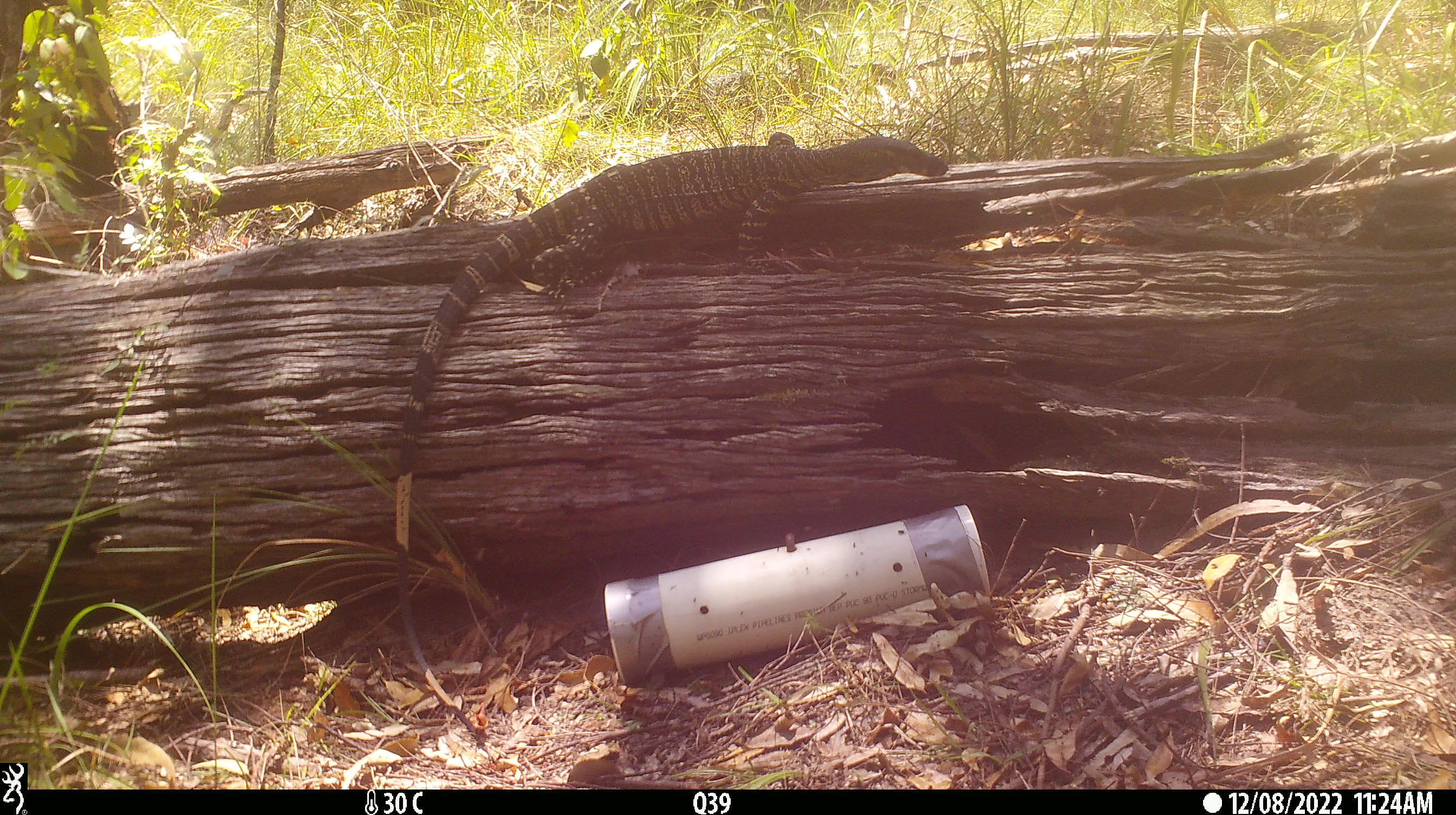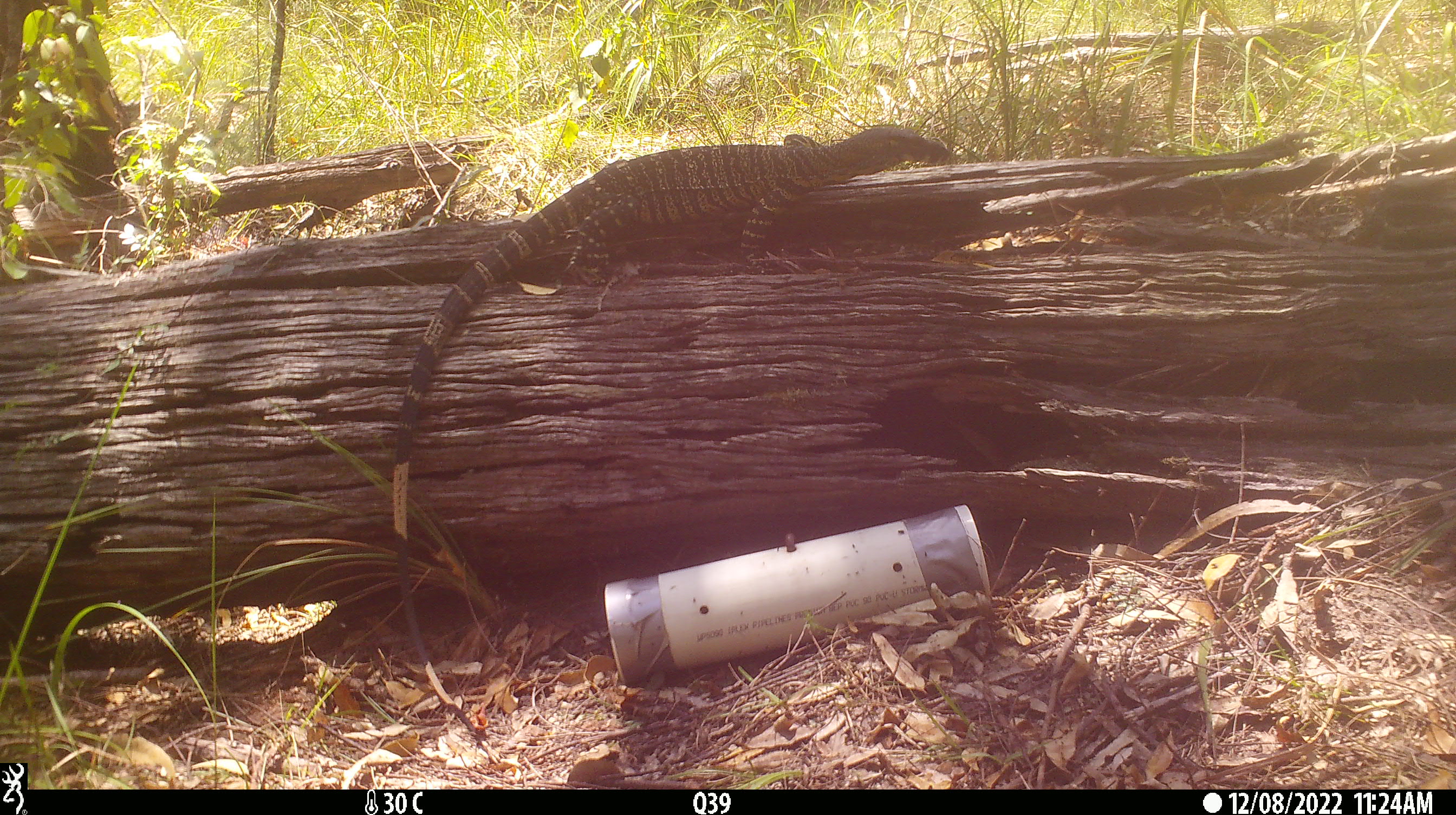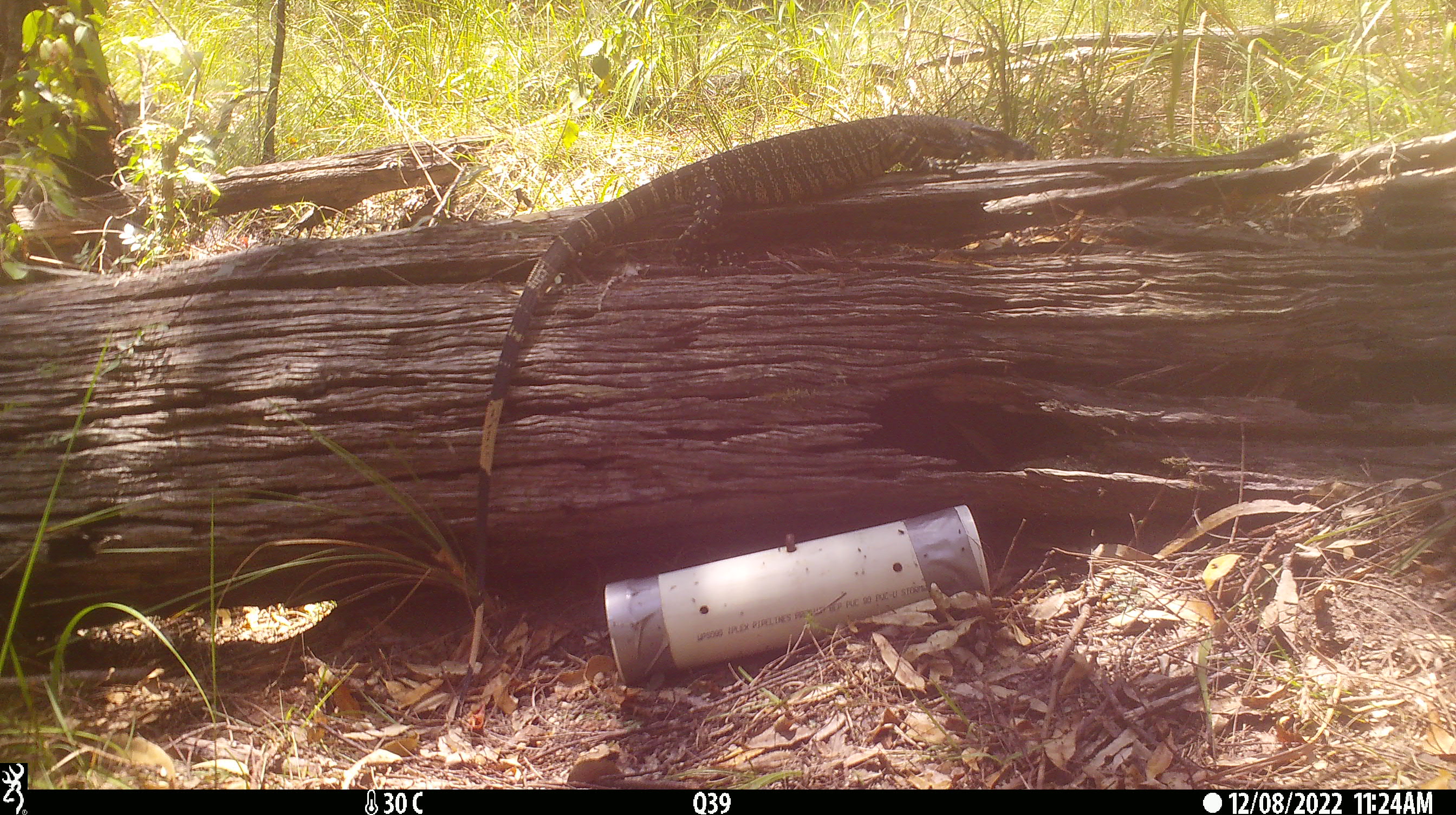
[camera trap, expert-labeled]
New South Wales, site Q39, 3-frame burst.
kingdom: Animalia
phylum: Chordata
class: Reptilia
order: Squamata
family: Varanidae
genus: Varanus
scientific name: Varanus varius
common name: lace monitor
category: goanna